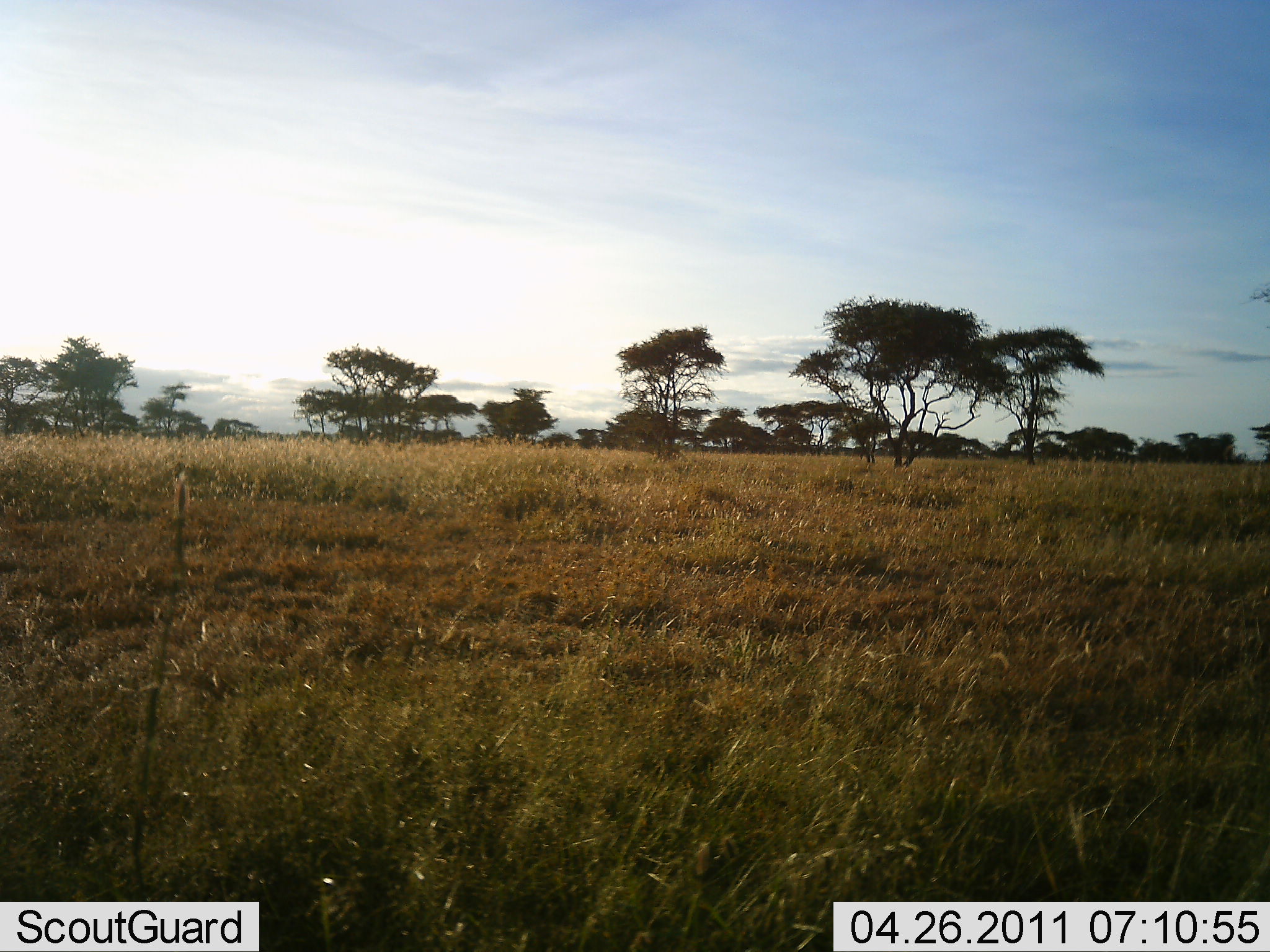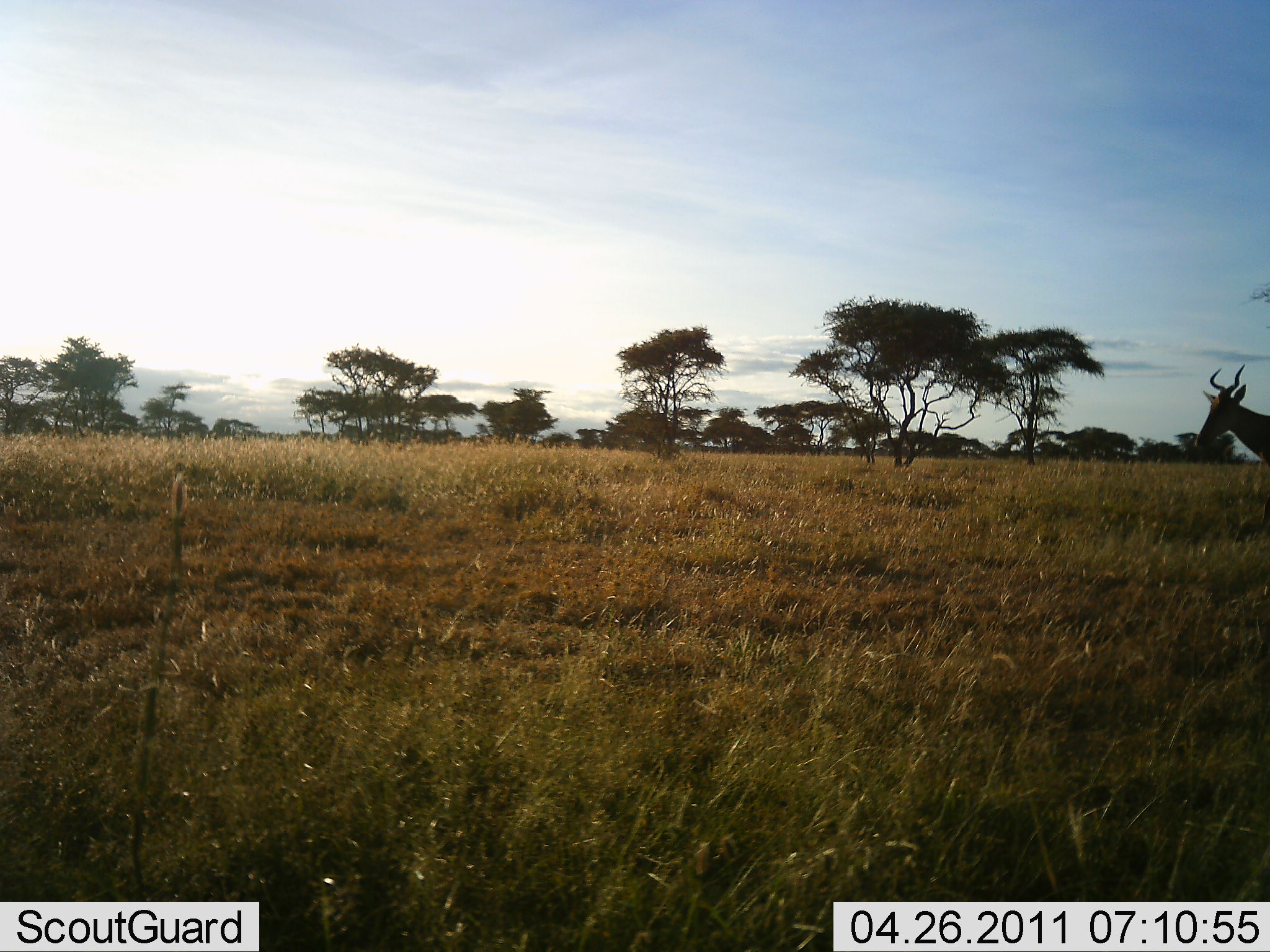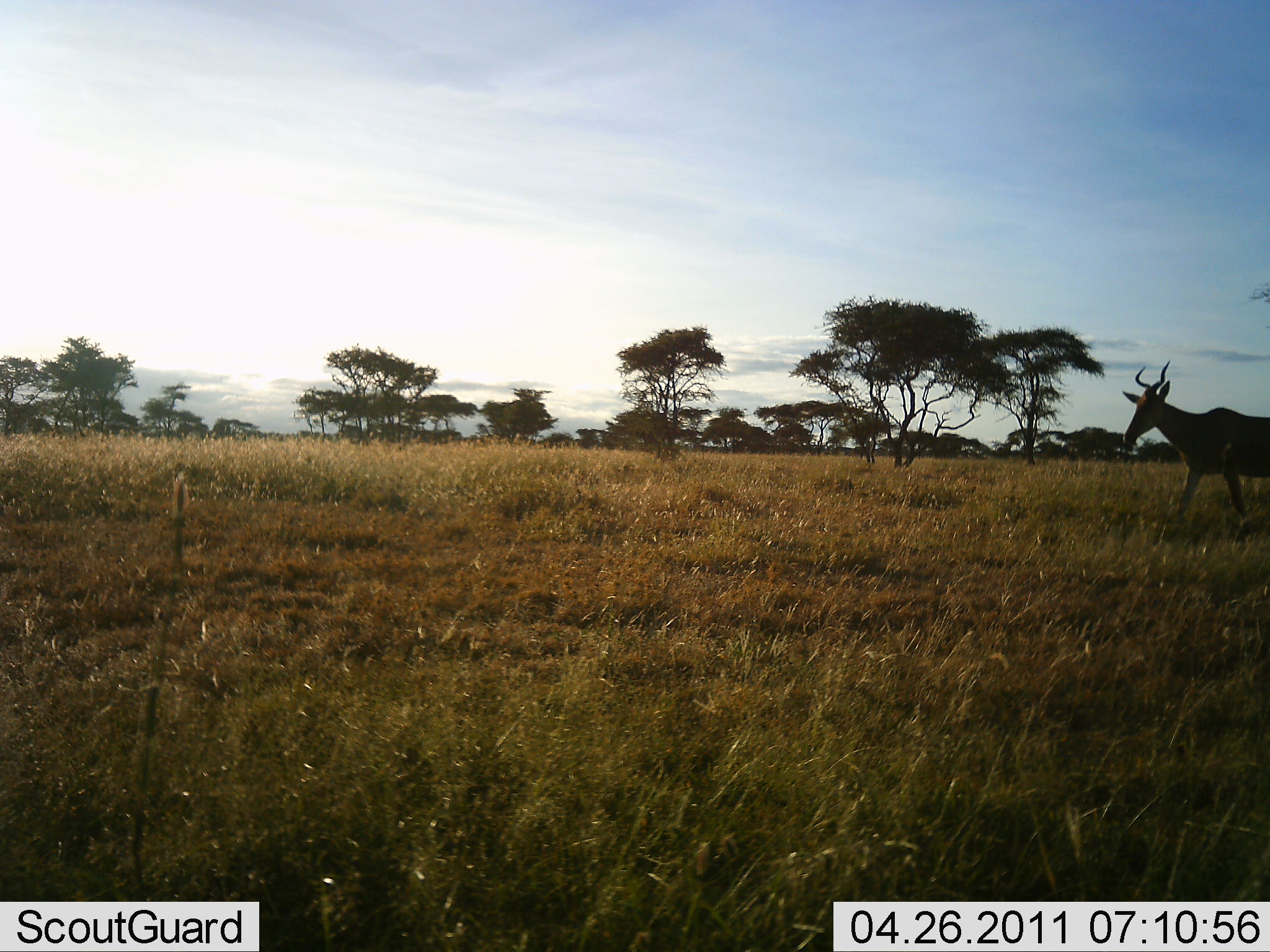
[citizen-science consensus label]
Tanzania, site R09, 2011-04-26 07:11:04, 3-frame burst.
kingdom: Animalia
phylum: Chordata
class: Mammalia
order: Artiodactyla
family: Bovidae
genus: Alcelaphus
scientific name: Alcelaphus buselaphus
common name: hartebeest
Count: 1.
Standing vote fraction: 0%.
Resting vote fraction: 0%.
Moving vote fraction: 100%.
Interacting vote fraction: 0%.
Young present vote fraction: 0%.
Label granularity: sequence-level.